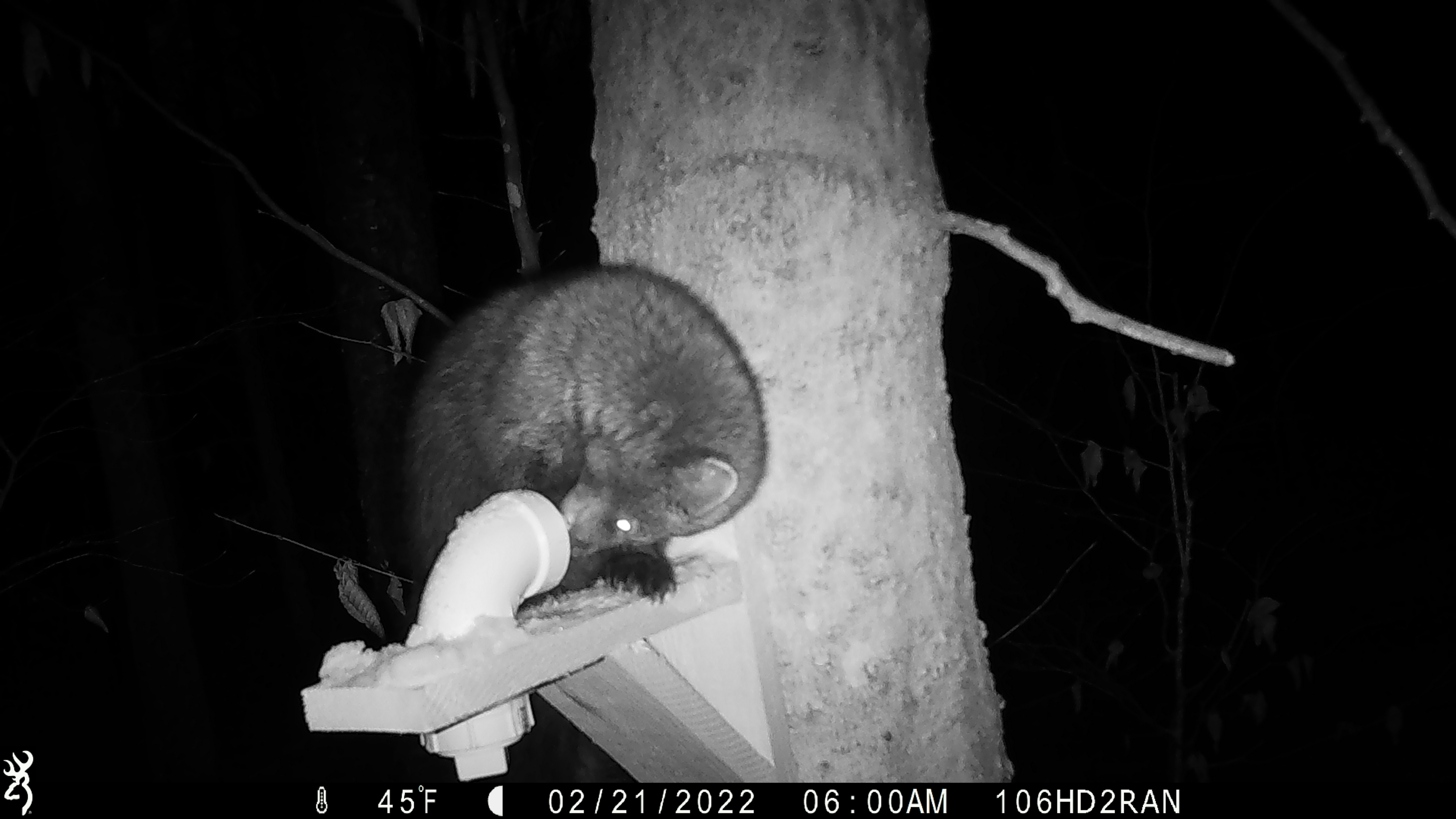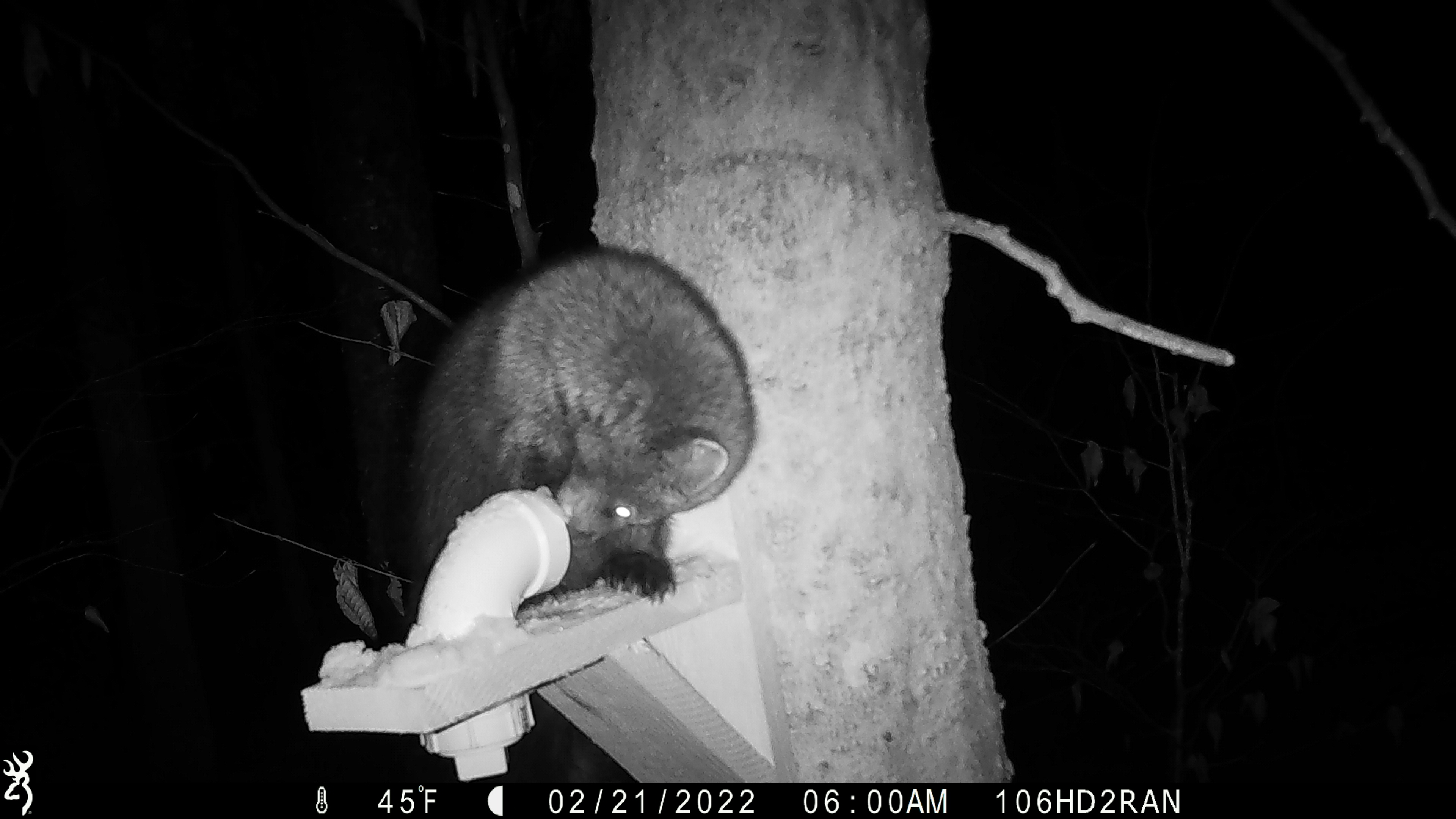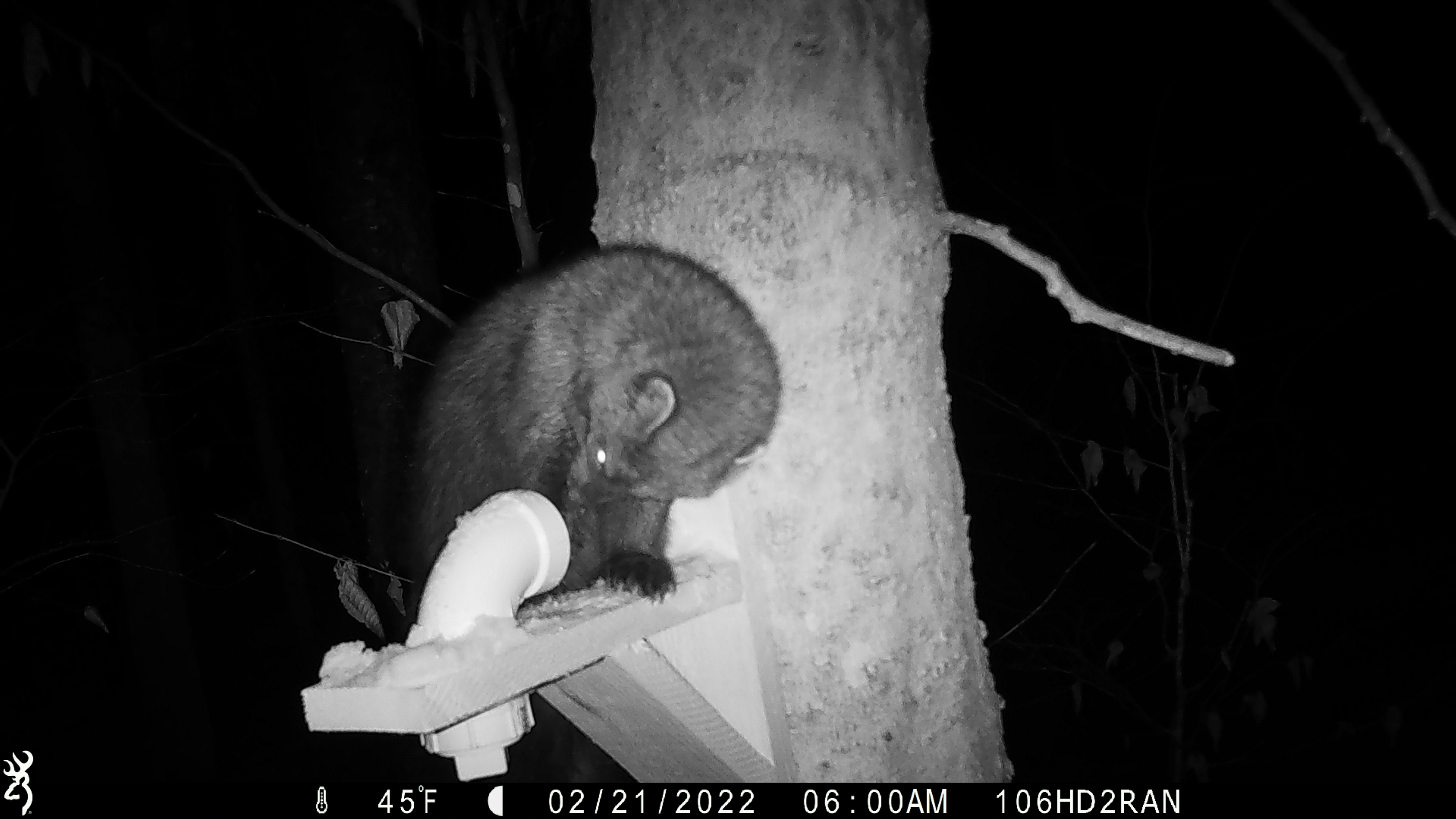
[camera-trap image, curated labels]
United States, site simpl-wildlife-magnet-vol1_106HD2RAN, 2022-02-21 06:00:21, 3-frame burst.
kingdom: Animalia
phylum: Chordata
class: Mammalia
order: Carnivora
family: Mustelidae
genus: Pekania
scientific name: Pekania pennanti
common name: fisher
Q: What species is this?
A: Fisher (Pekania pennanti).